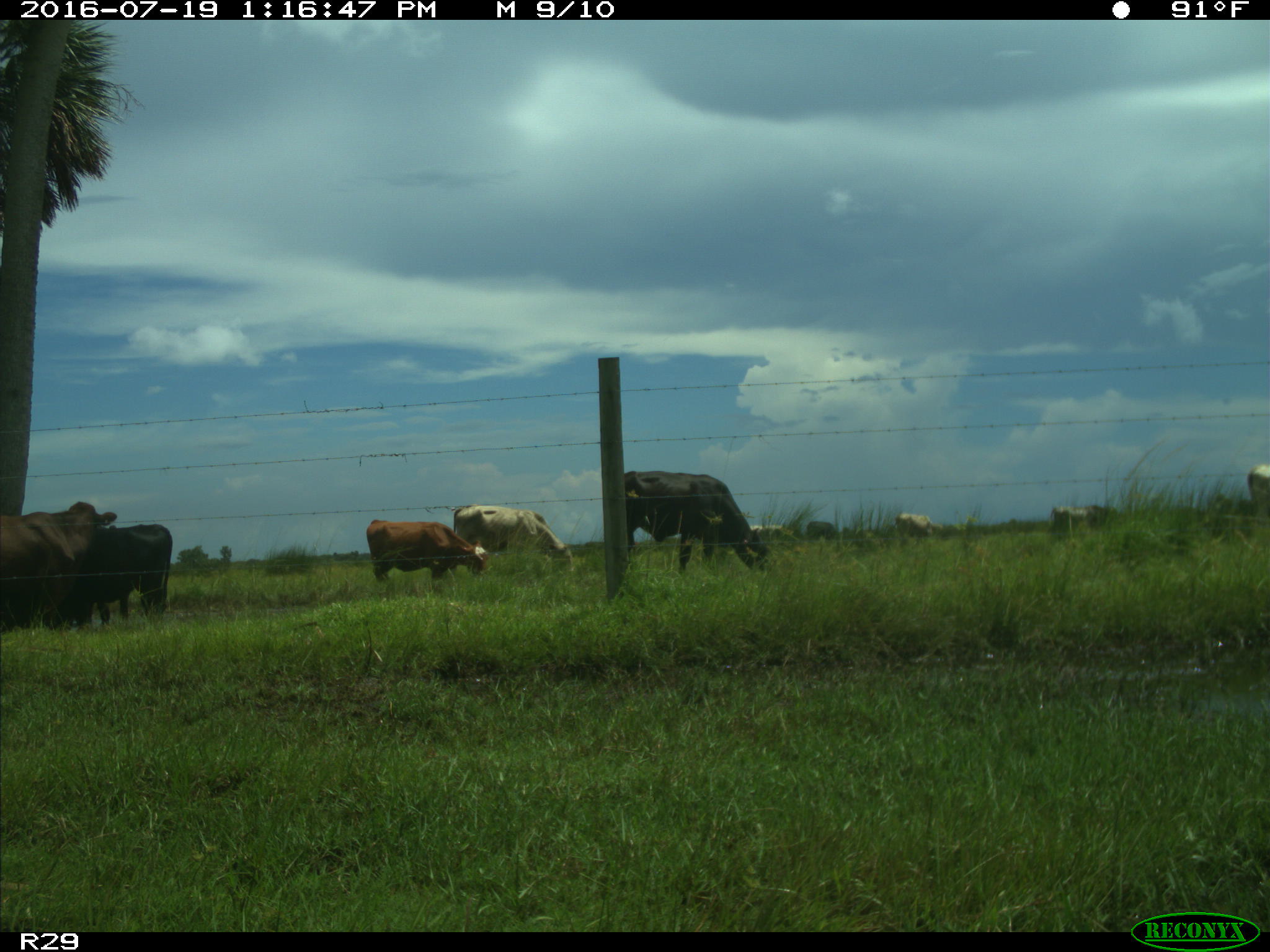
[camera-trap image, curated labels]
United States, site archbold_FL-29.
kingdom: Animalia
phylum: Chordata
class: Mammalia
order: Artiodactyla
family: Bovidae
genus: Bos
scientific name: Bos taurus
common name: domestic cow